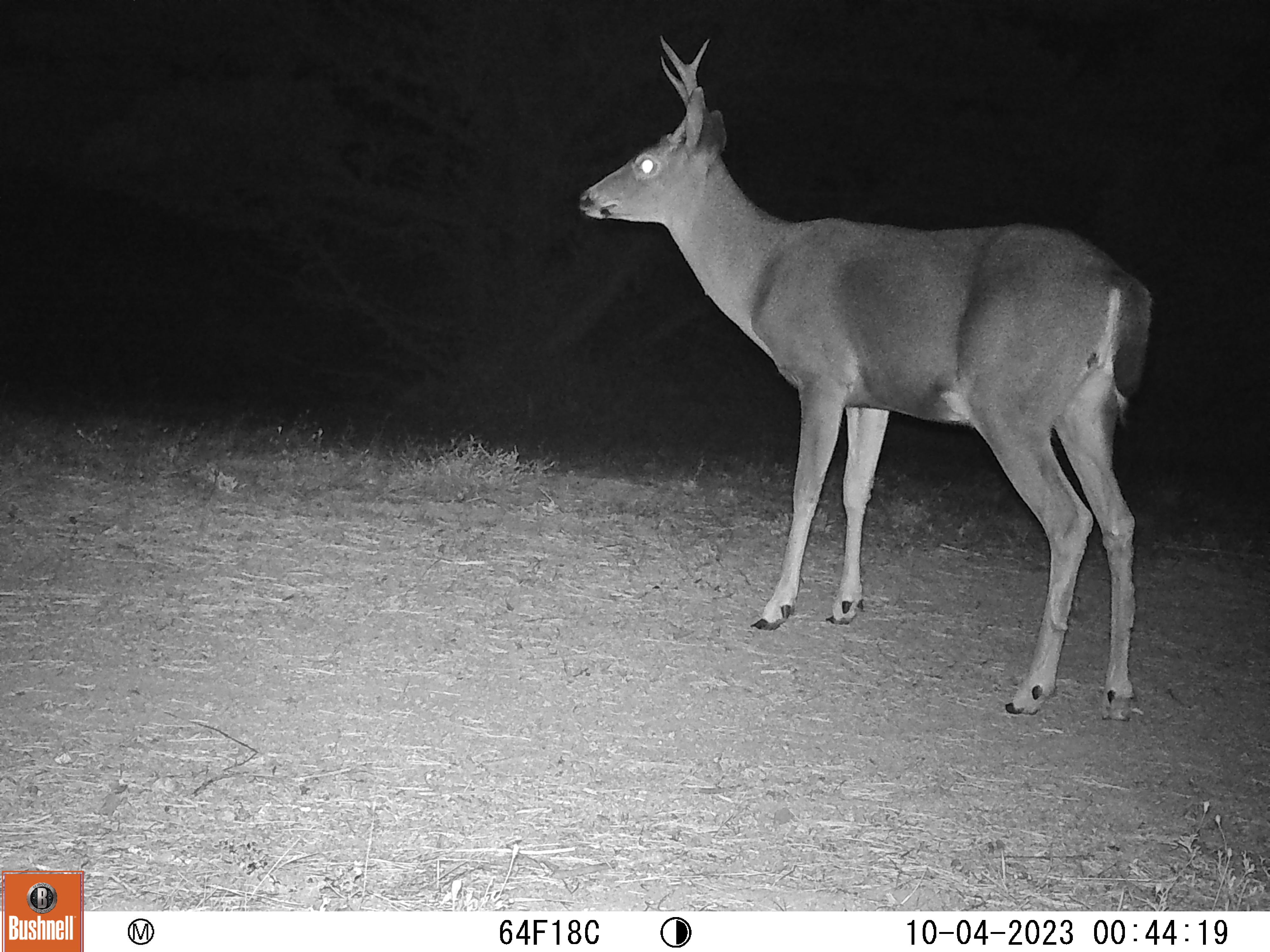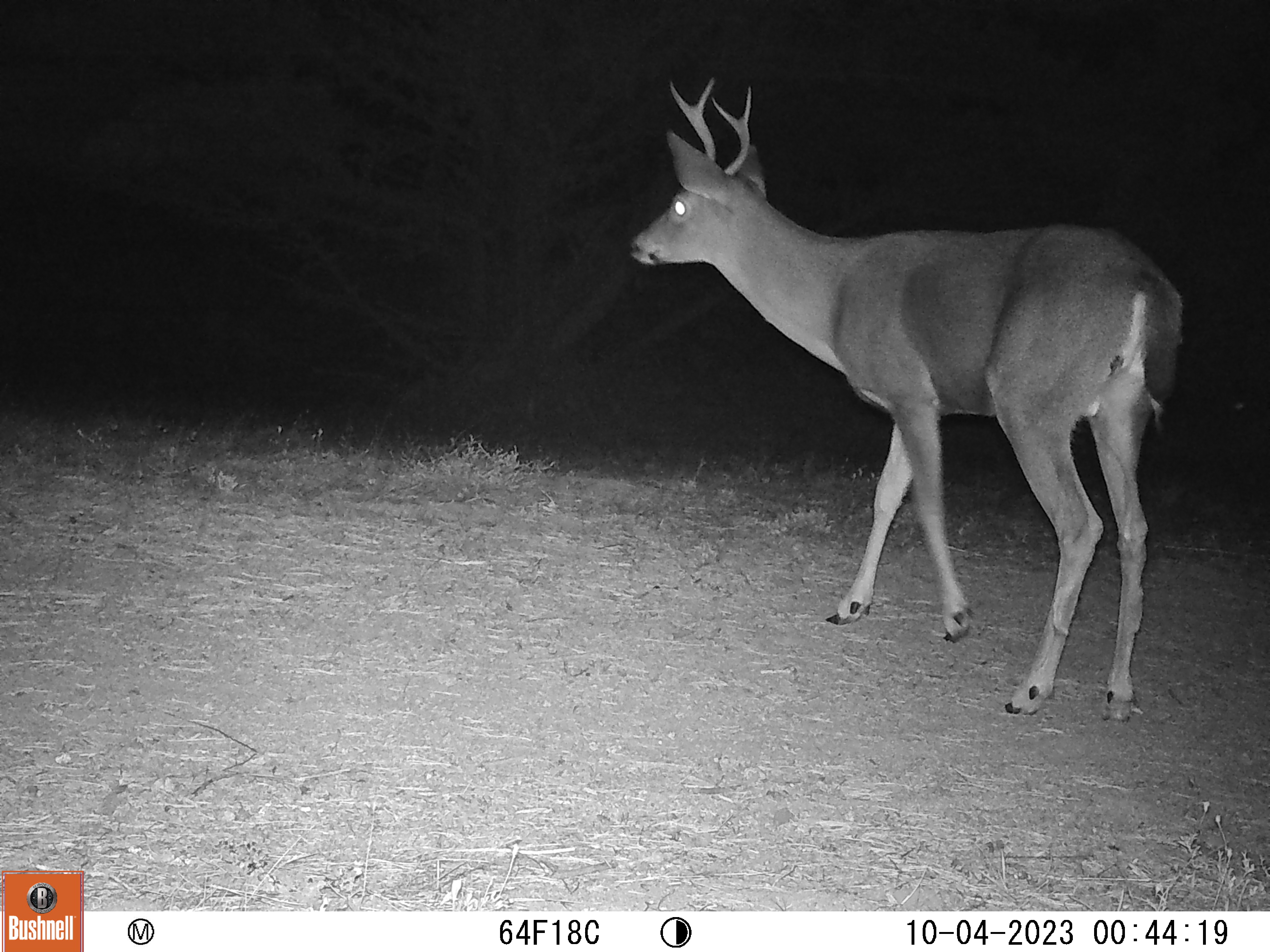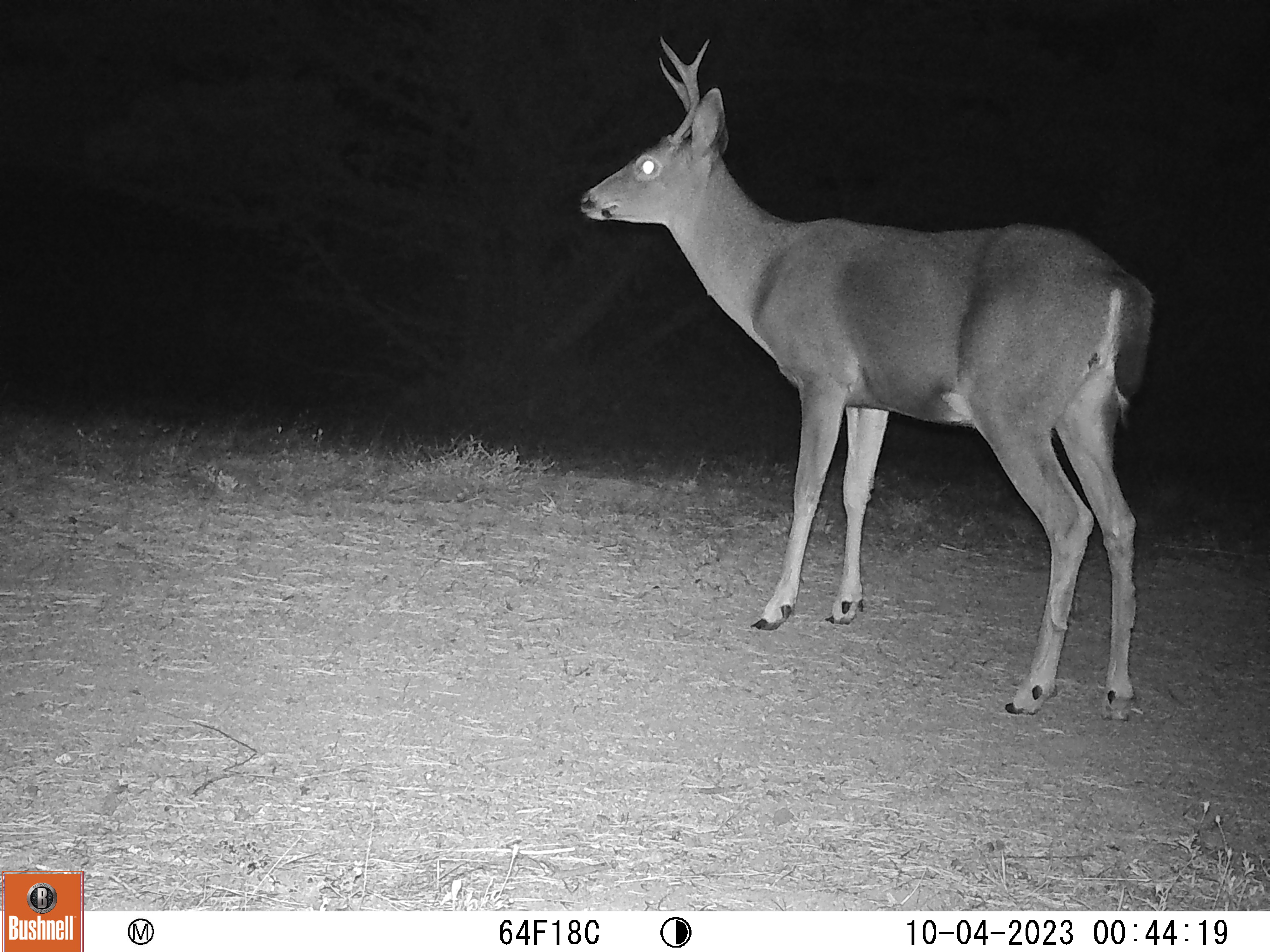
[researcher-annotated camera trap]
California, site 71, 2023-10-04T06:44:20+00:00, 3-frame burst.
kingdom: Animalia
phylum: Chordata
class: Mammalia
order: Artiodactyla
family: Cervidae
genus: Odocoileus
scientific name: Odocoileus hemionus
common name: mule deer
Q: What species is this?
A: Mule deer (Odocoileus hemionus).